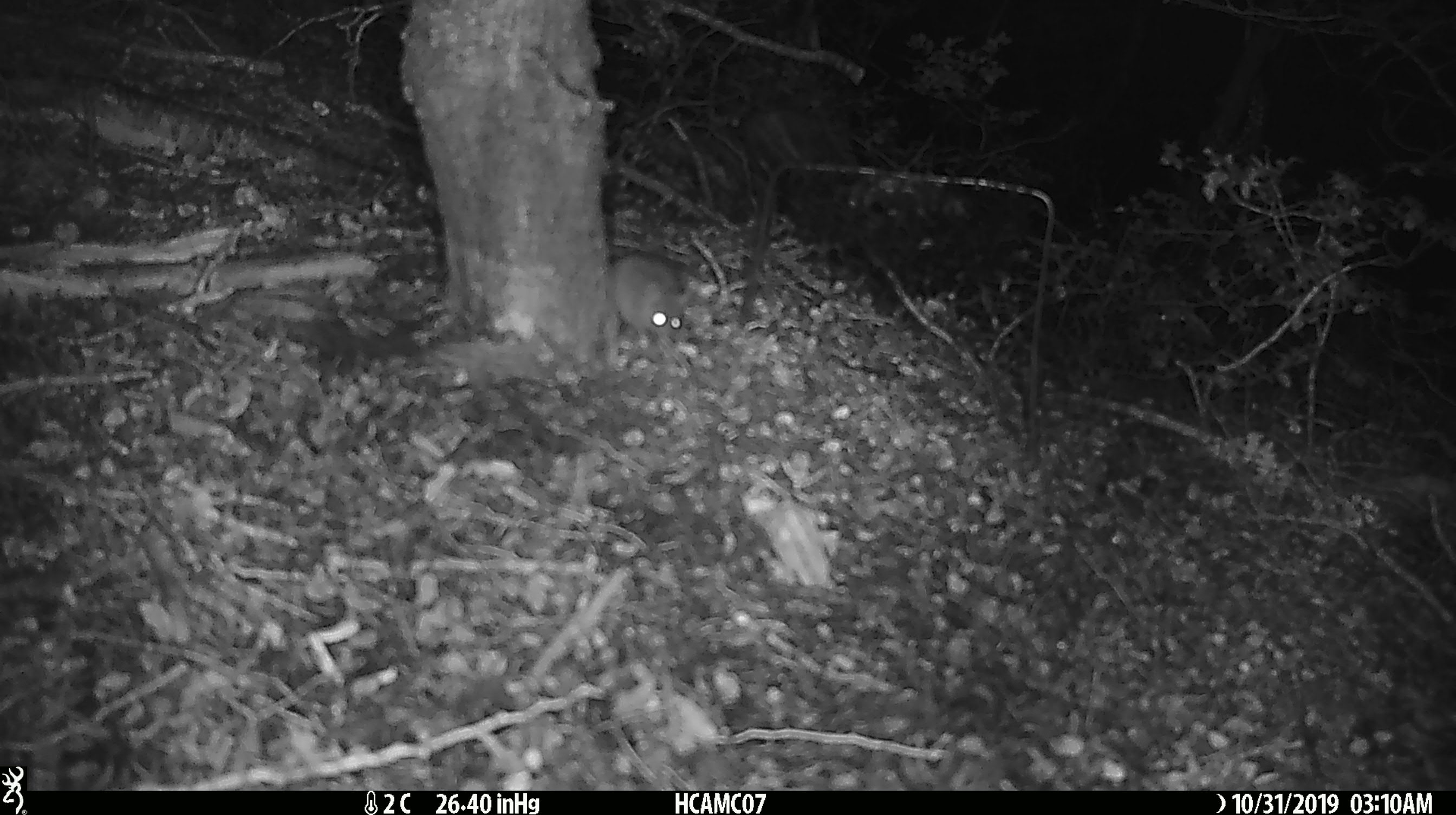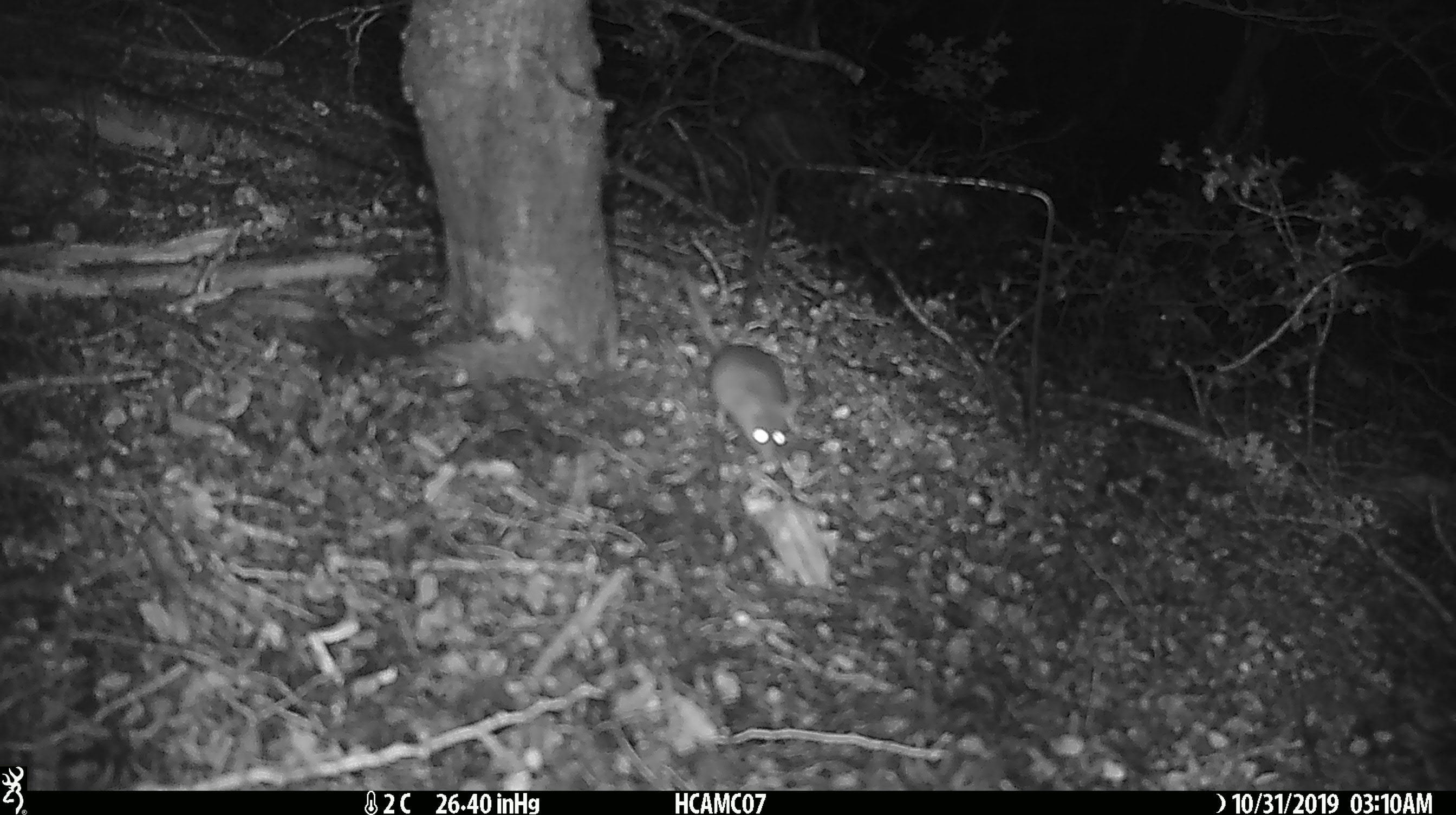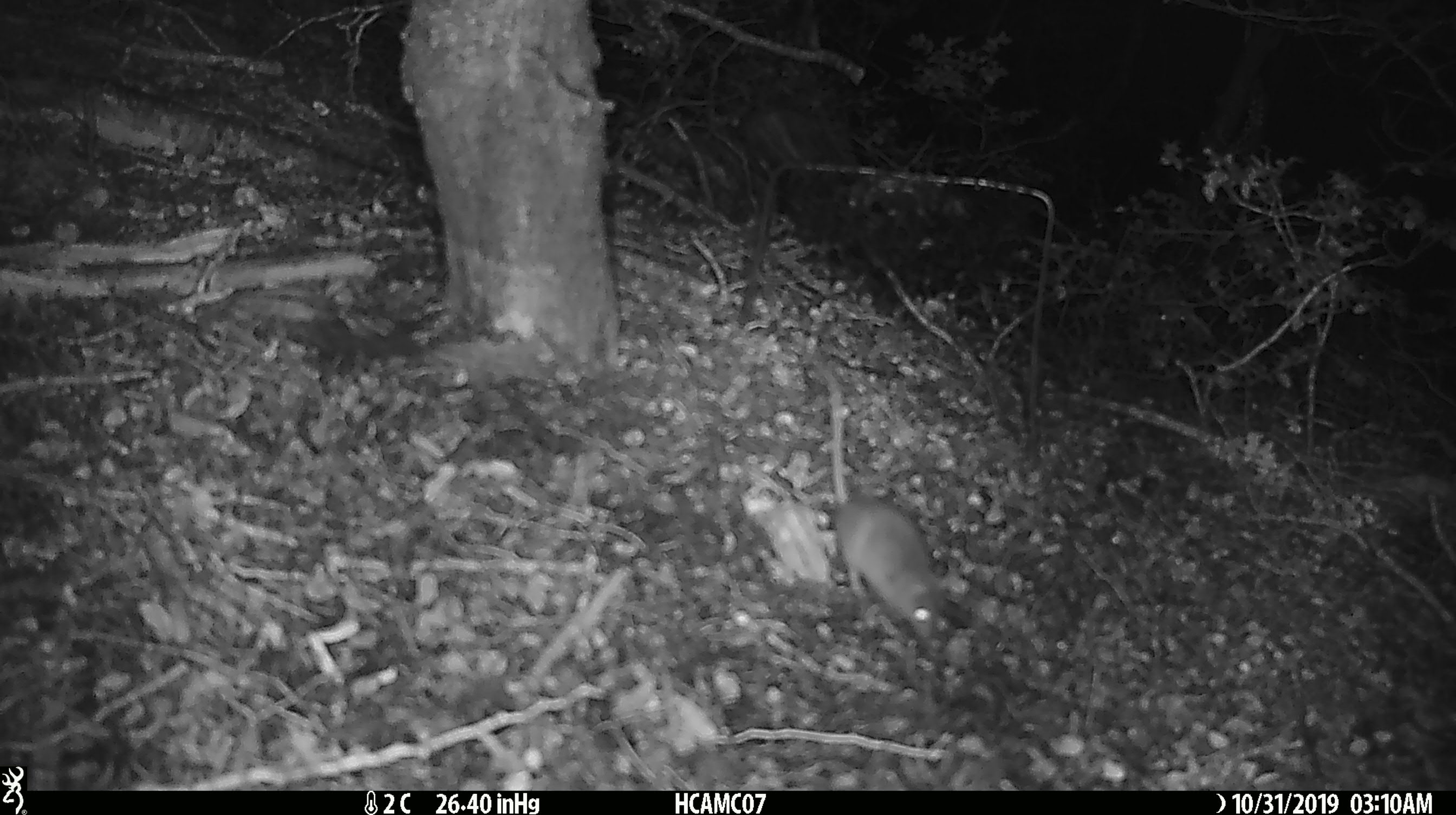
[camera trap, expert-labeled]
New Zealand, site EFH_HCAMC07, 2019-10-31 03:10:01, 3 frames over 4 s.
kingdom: Animalia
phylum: Chordata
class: Mammalia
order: Rodentia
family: Muridae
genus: Mus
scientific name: Mus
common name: mouse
Mouse (Mus).